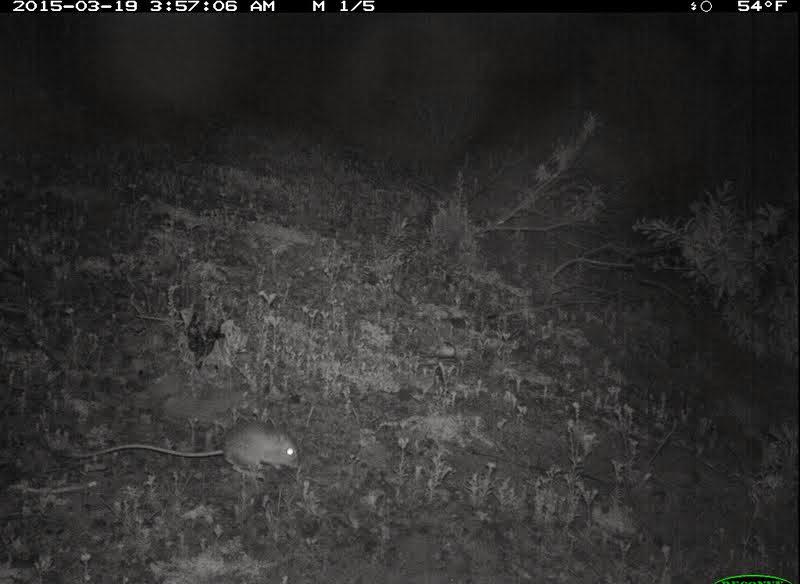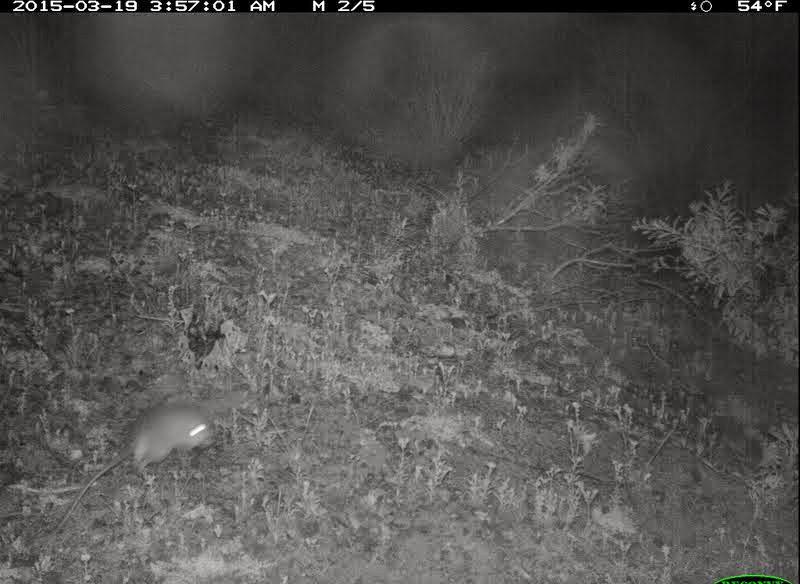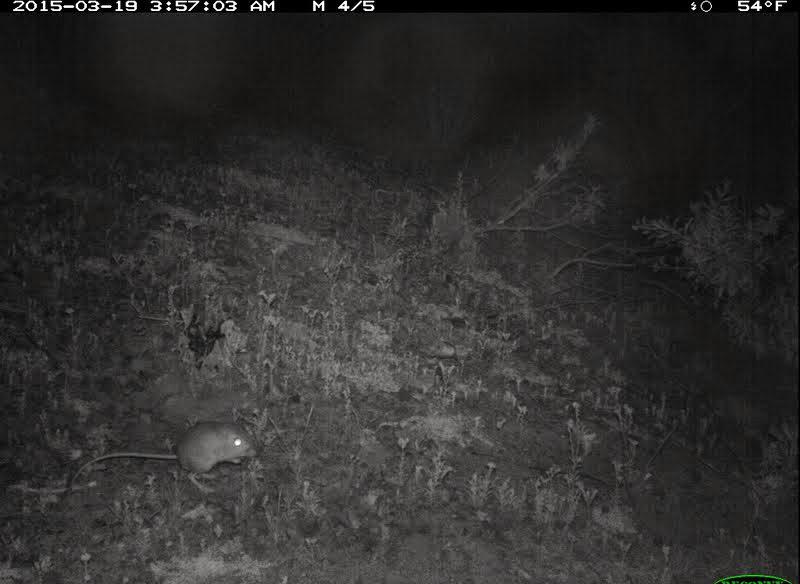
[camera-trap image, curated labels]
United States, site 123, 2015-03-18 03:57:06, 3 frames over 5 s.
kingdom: Animalia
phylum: Chordata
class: Mammalia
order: Rodentia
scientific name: Rodentia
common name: rodent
Rodent (Rodentia).